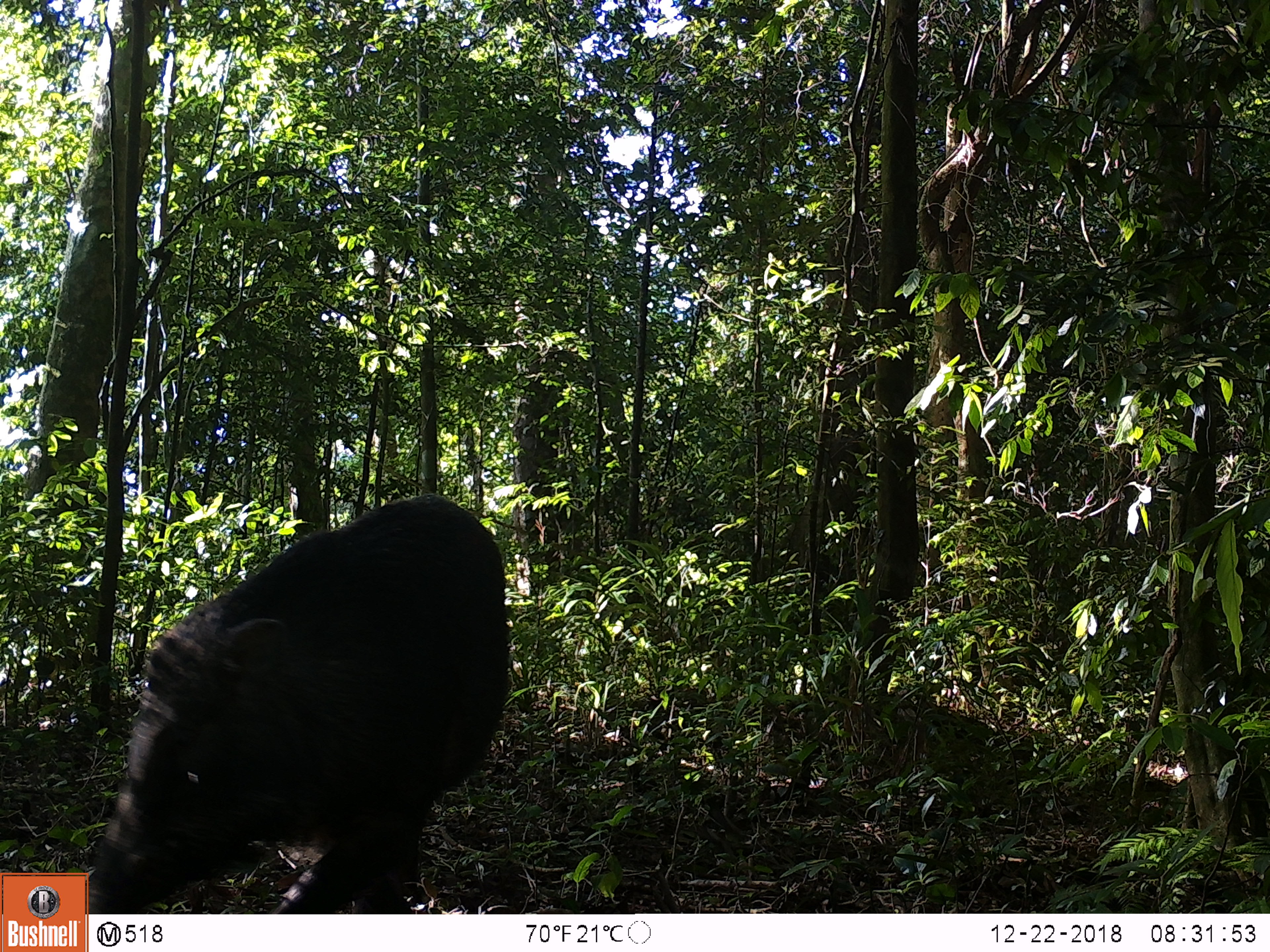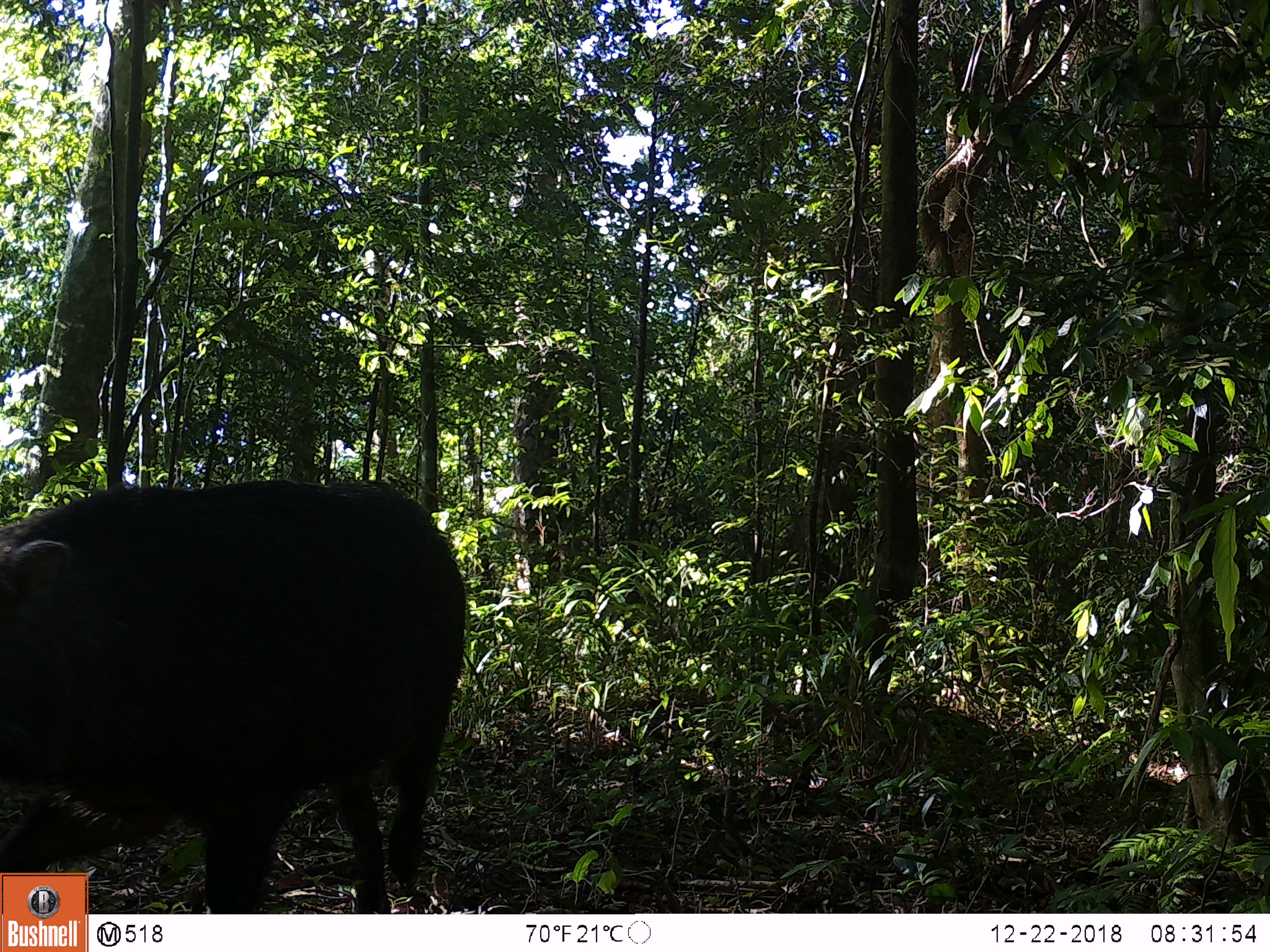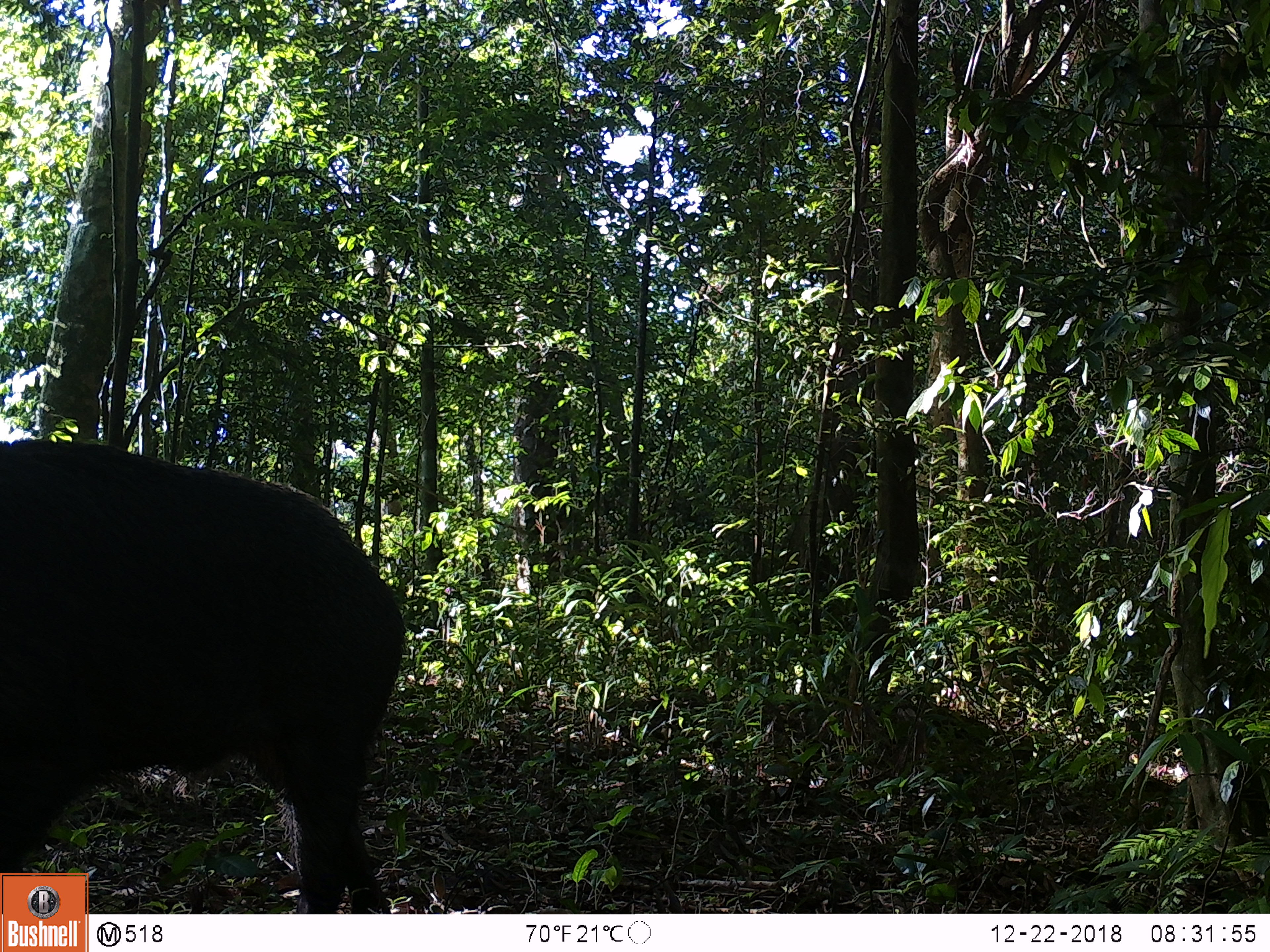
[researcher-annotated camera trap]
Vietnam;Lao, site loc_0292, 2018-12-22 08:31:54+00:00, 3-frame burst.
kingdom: Animalia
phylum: Chordata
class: Mammalia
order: Artiodactyla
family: Suidae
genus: Sus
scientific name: Sus scrofa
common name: eurasian wild pig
Eurasian wild pig (Sus scrofa). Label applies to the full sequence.